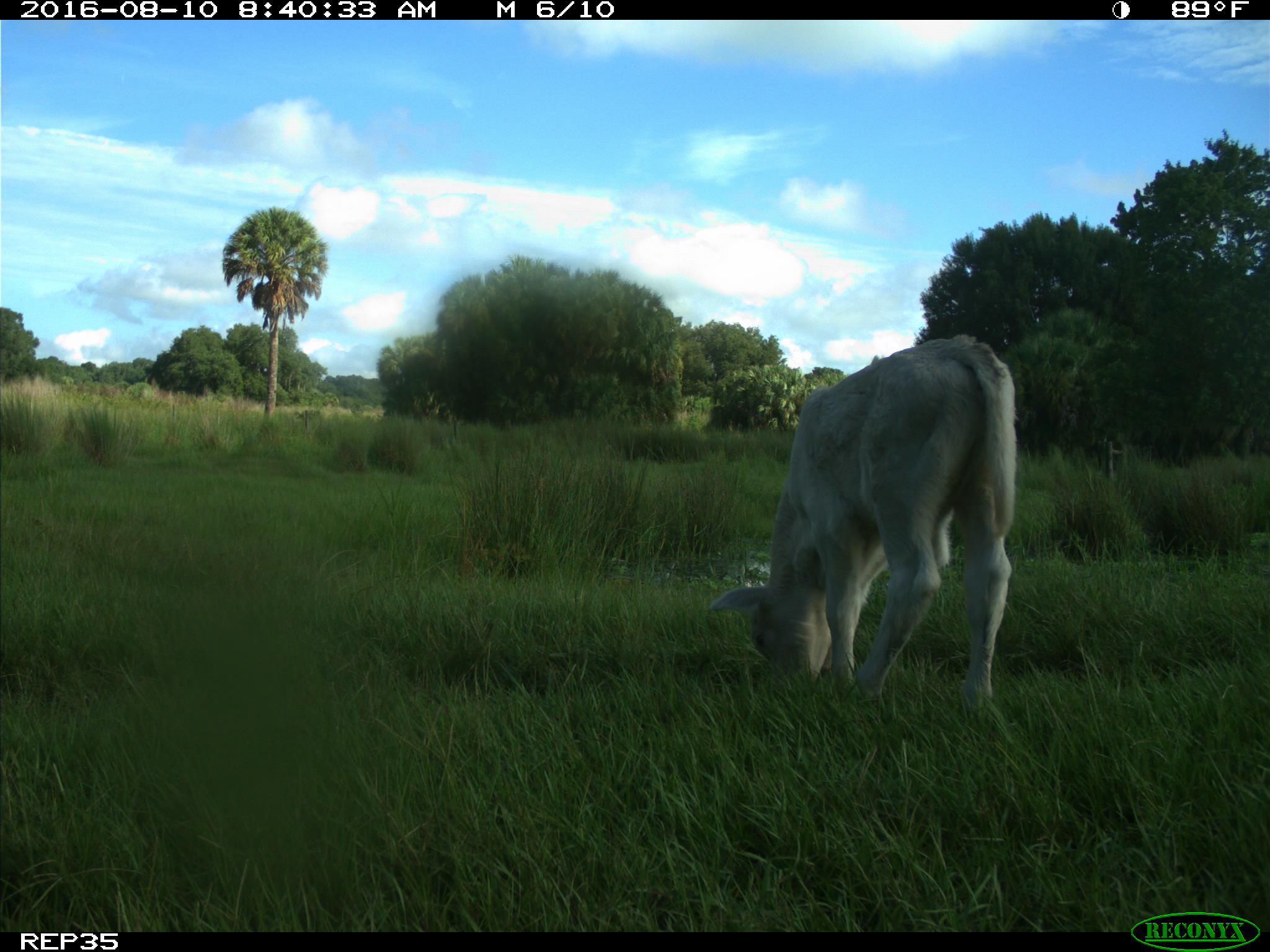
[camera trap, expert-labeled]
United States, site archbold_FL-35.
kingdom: Animalia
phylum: Chordata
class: Mammalia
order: Artiodactyla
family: Bovidae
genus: Bos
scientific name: Bos taurus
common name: domestic cow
Bos taurus (domestic cow).